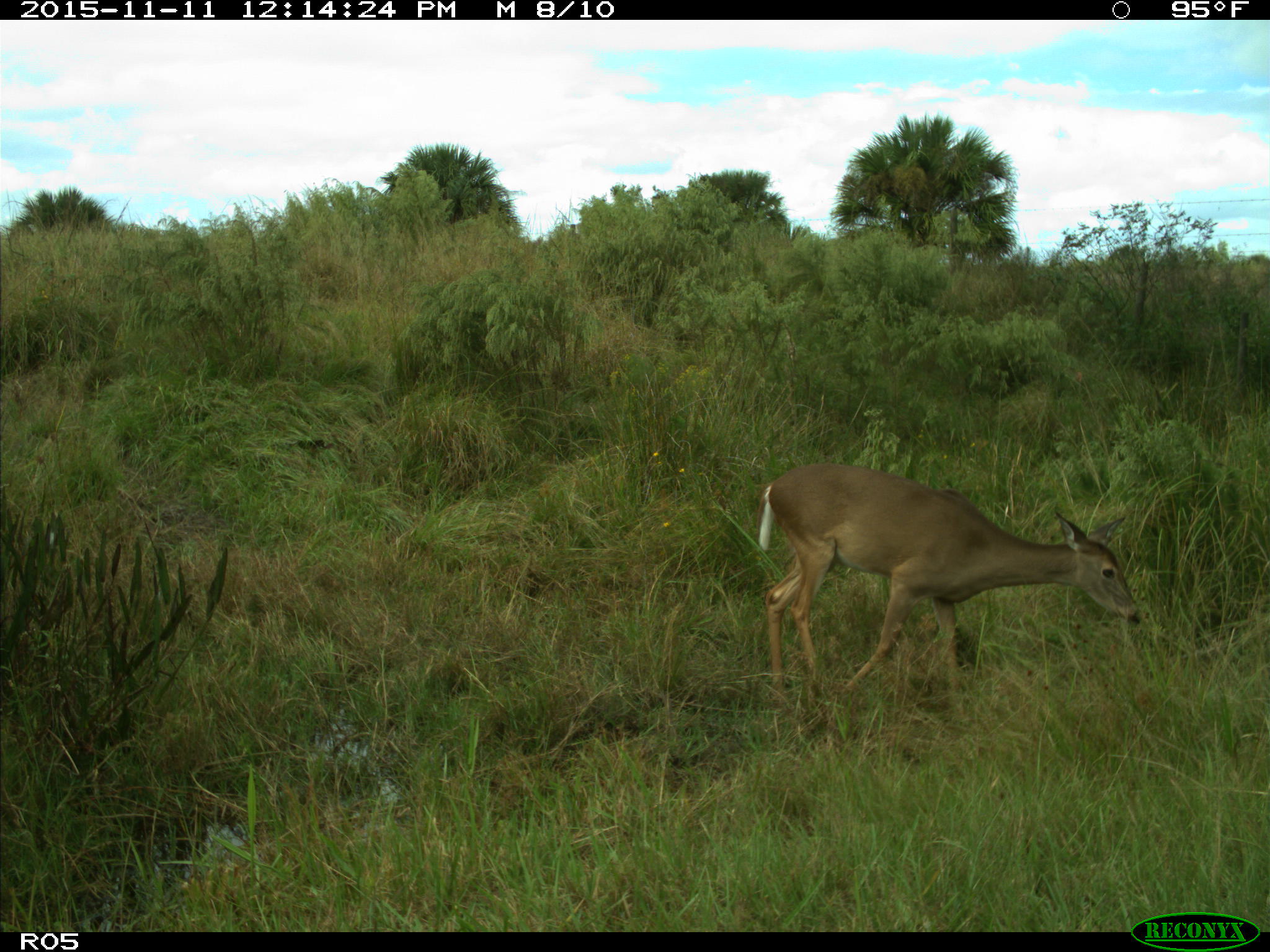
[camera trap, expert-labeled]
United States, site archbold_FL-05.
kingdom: Animalia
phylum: Chordata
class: Mammalia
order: Artiodactyla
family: Cervidae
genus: Odocoileus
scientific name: Odocoileus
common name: deer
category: unidentified deer